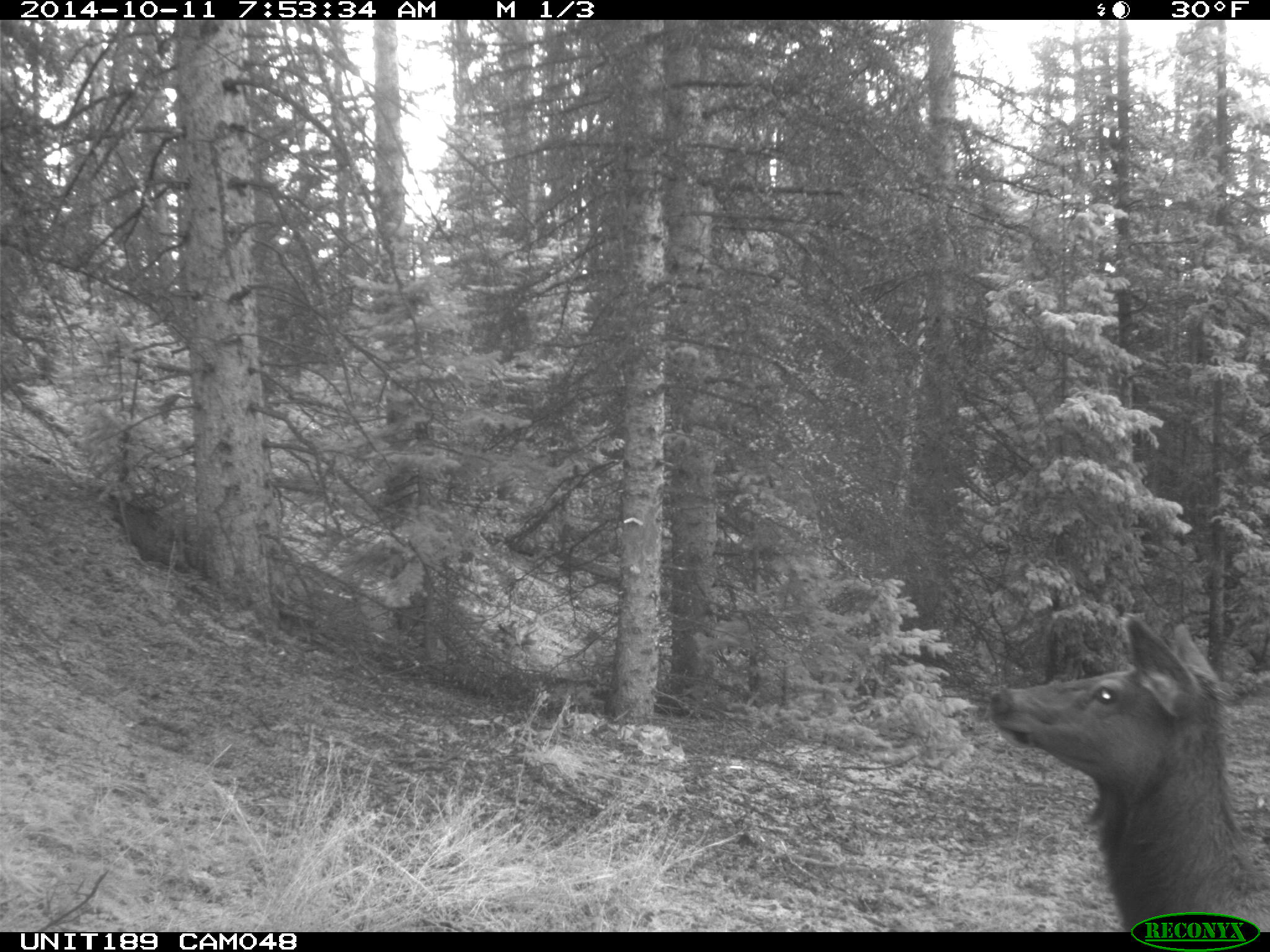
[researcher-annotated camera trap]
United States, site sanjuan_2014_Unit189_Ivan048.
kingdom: Animalia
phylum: Chordata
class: Mammalia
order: Artiodactyla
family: Cervidae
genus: Cervus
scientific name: Cervus elaphus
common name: red deer